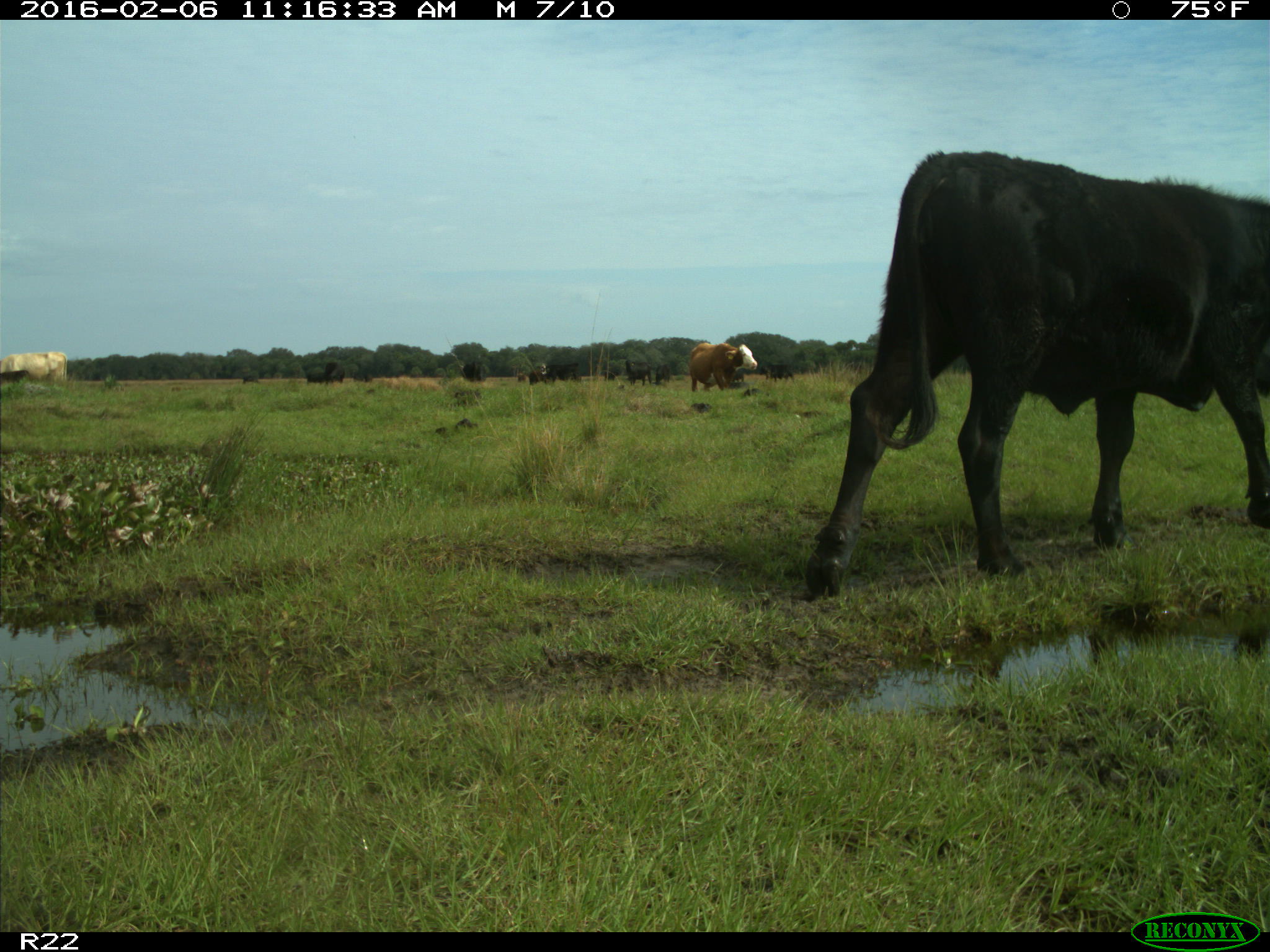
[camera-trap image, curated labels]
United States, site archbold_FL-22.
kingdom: Animalia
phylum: Chordata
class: Mammalia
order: Artiodactyla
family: Bovidae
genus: Bos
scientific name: Bos taurus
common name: domestic cow